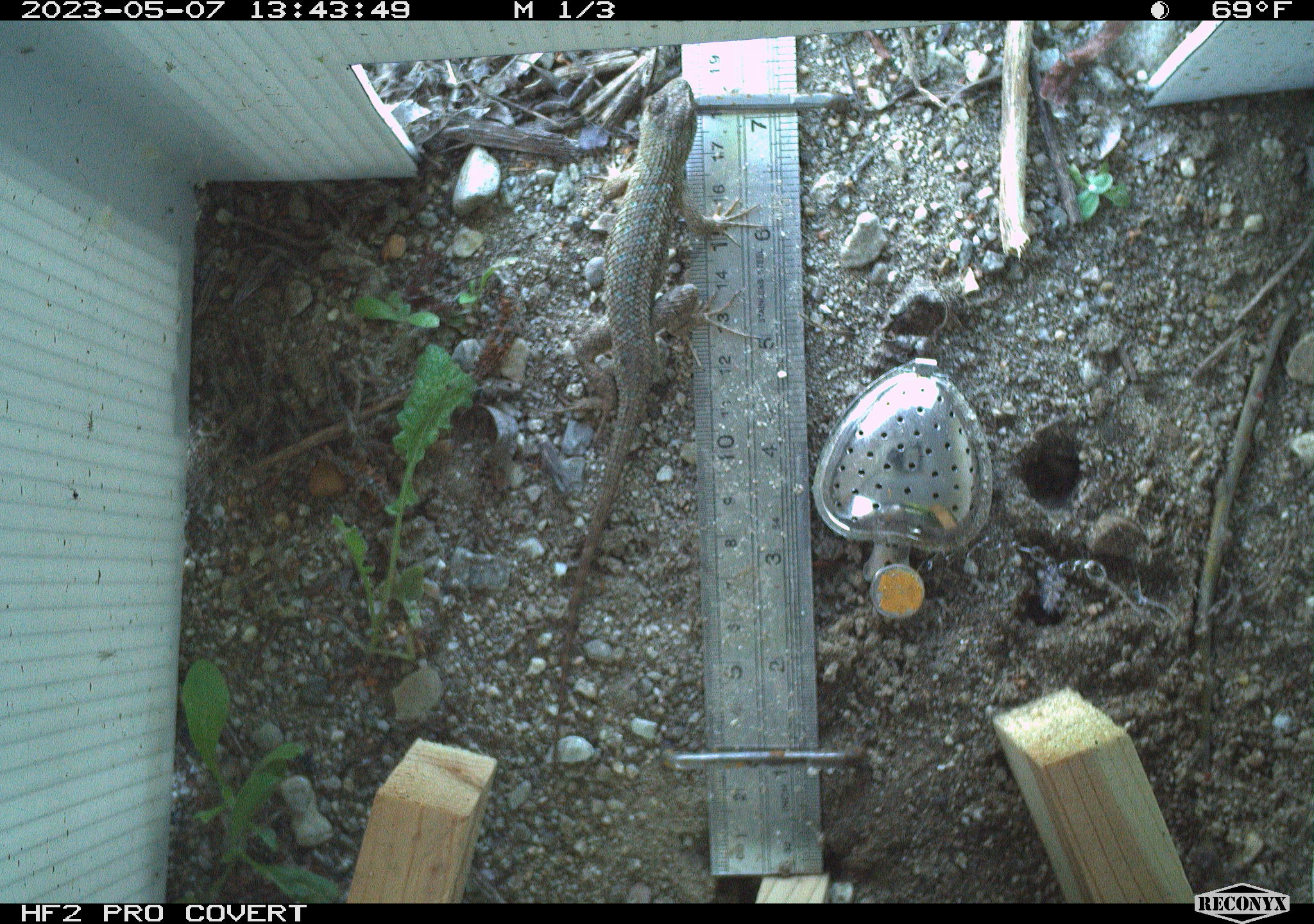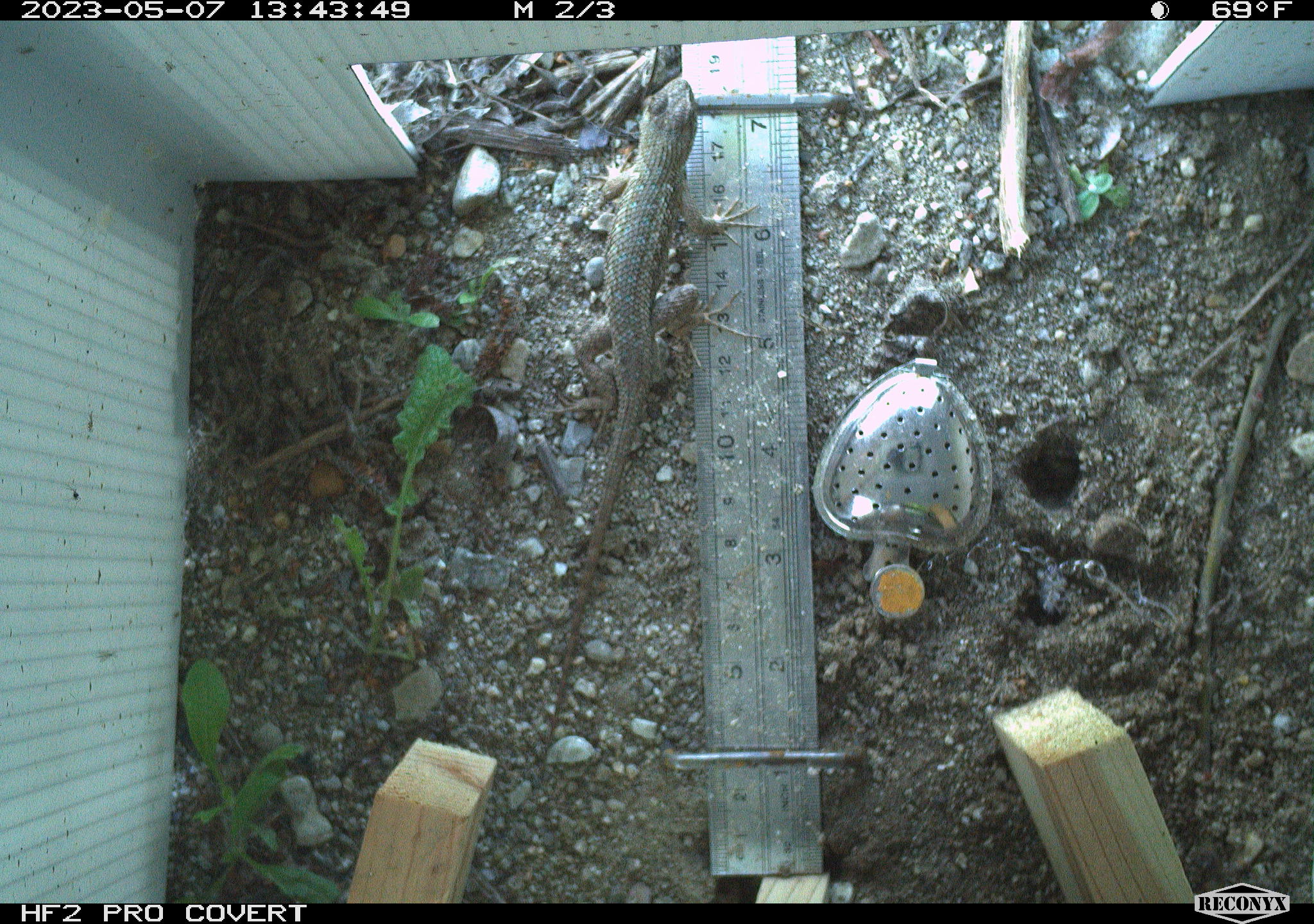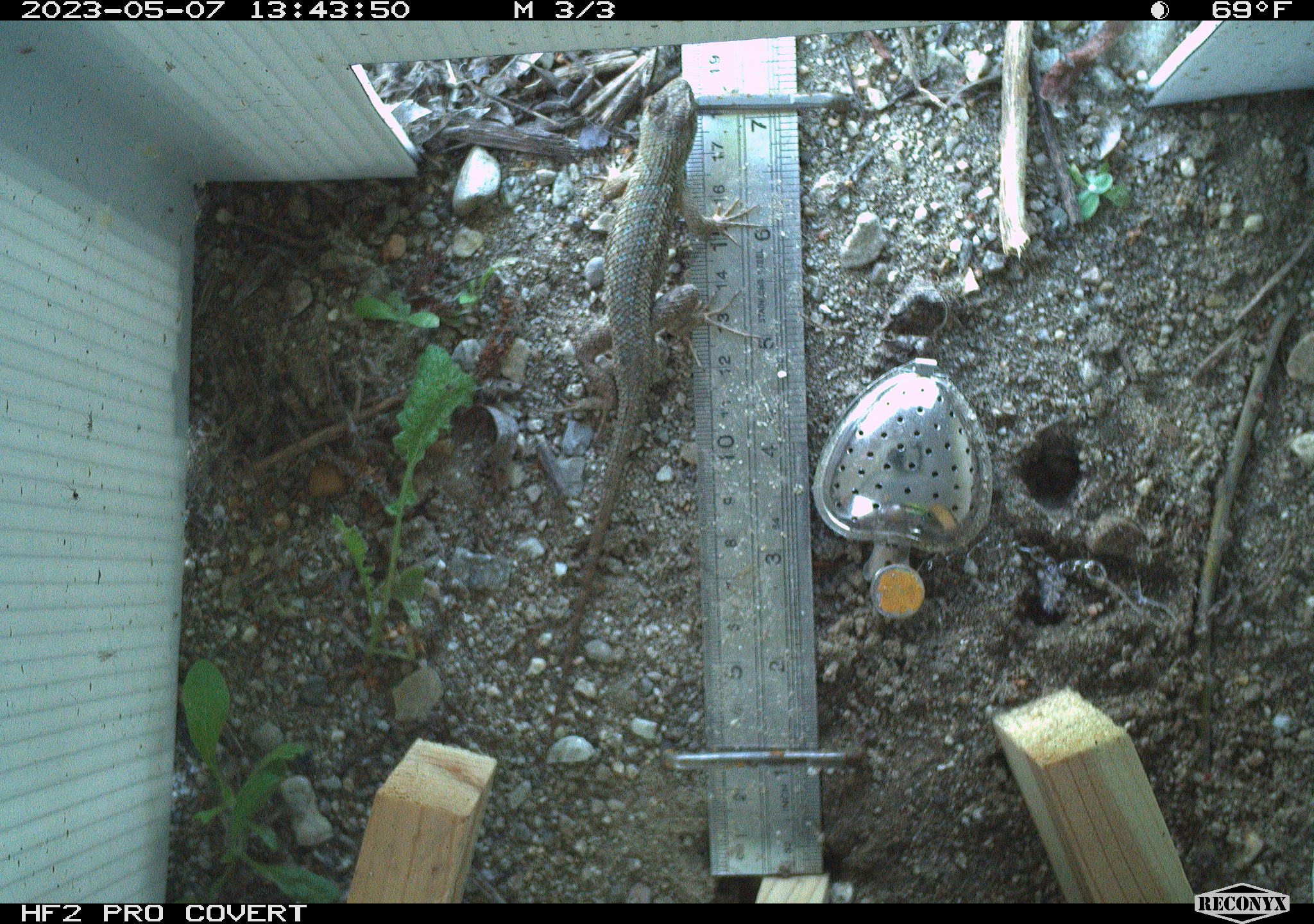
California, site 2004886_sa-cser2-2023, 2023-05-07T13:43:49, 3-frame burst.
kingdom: Animalia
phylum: Chordata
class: Reptilia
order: Squamata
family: Phrynosomatidae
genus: Sceloporus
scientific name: Sceloporus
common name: spiny lizards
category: sceloporus species